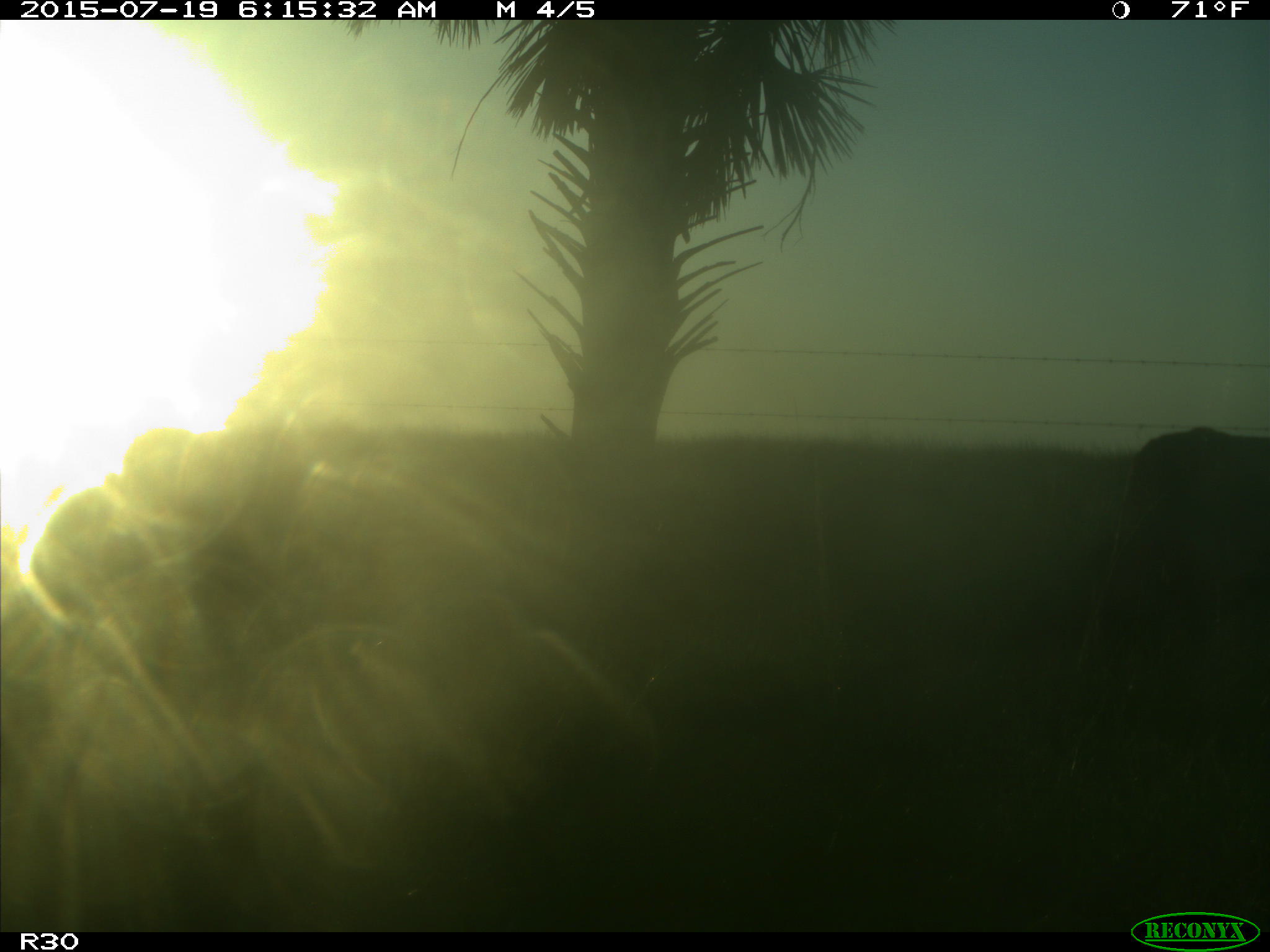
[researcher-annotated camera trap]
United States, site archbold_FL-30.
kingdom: Animalia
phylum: Chordata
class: Mammalia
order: Artiodactyla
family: Bovidae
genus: Bos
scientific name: Bos taurus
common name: domestic cow